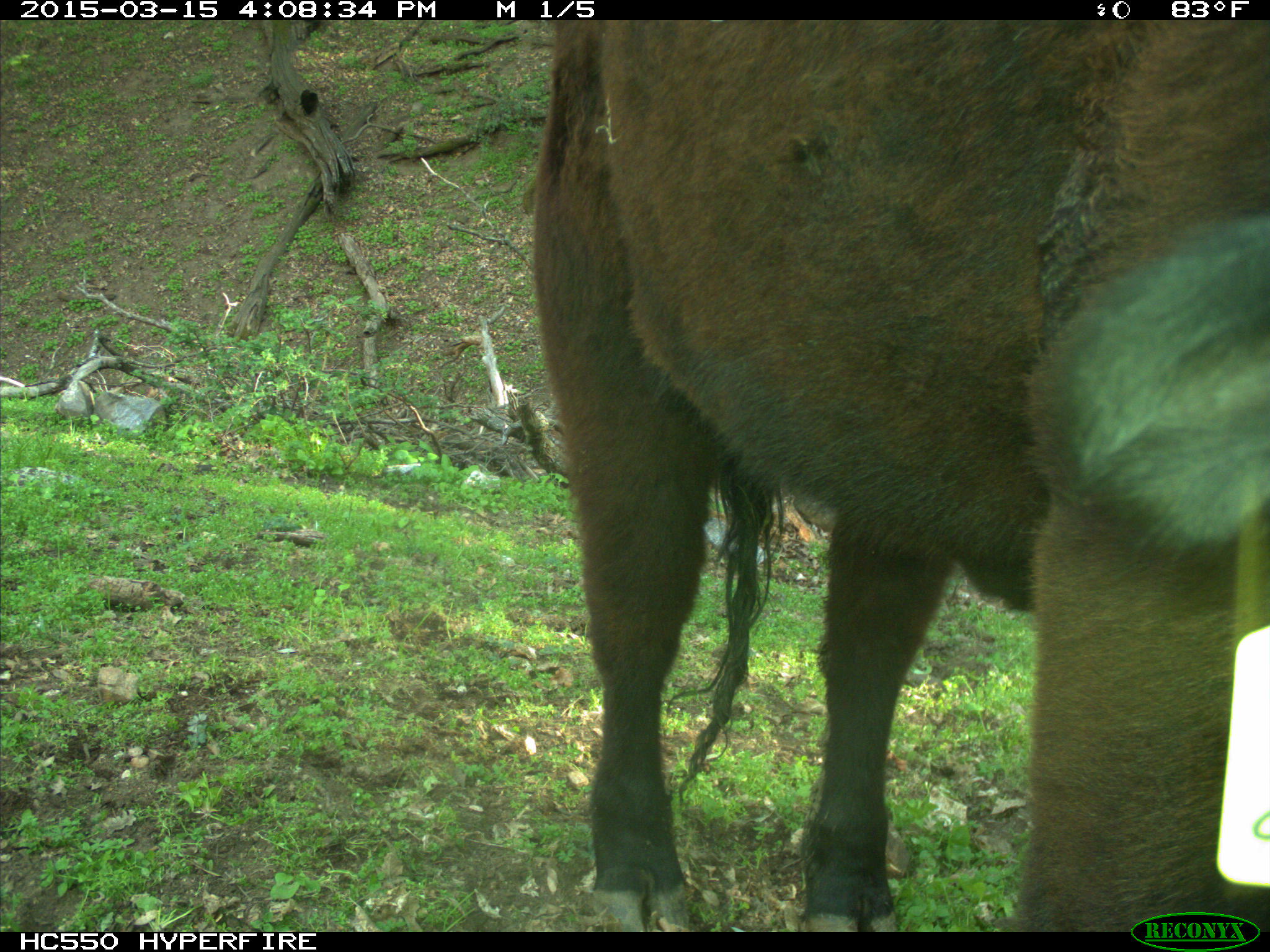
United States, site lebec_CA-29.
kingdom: Animalia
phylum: Chordata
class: Mammalia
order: Artiodactyla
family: Bovidae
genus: Bos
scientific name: Bos taurus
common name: domestic cow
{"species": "Bos taurus (domestic cow)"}